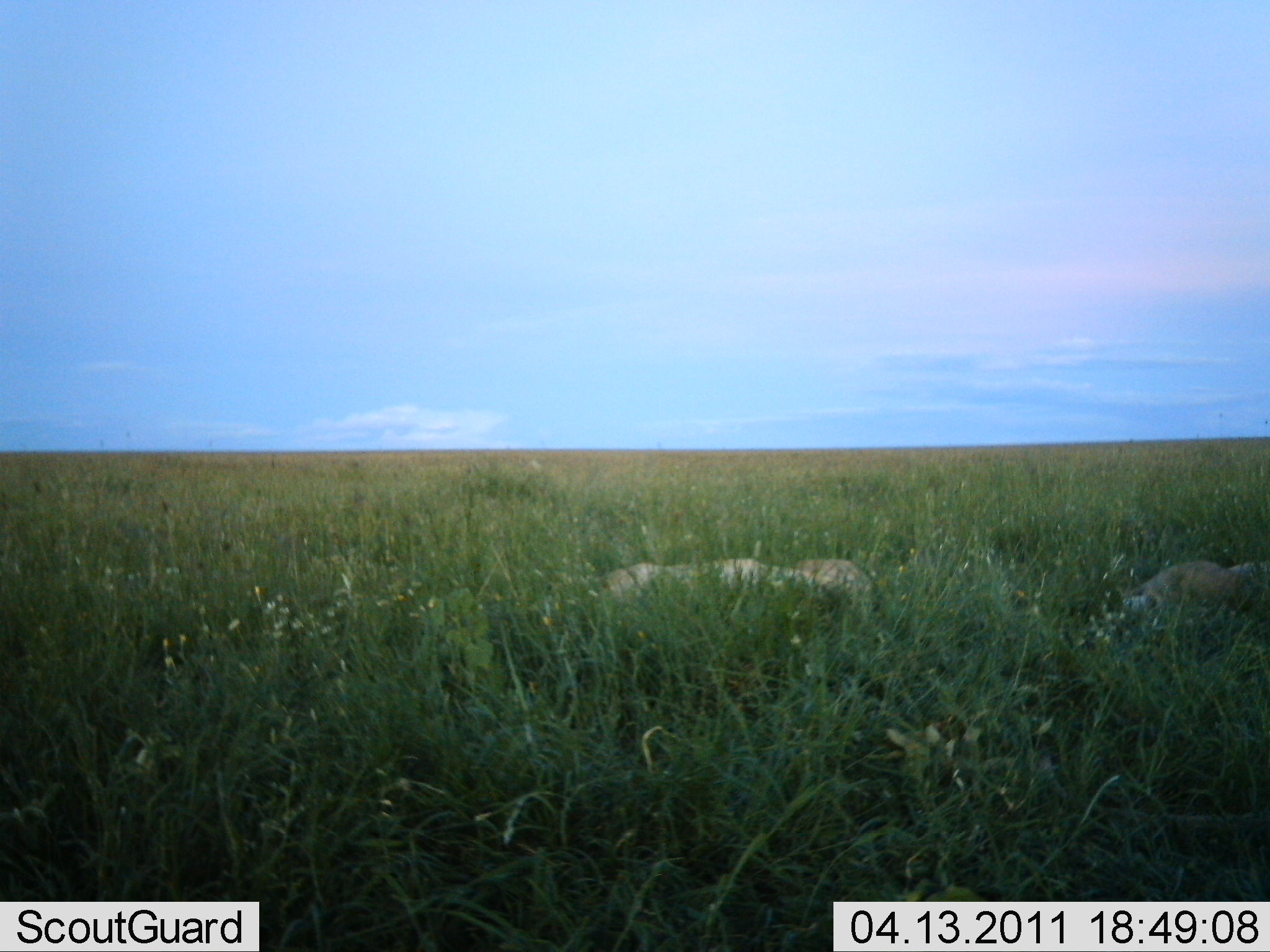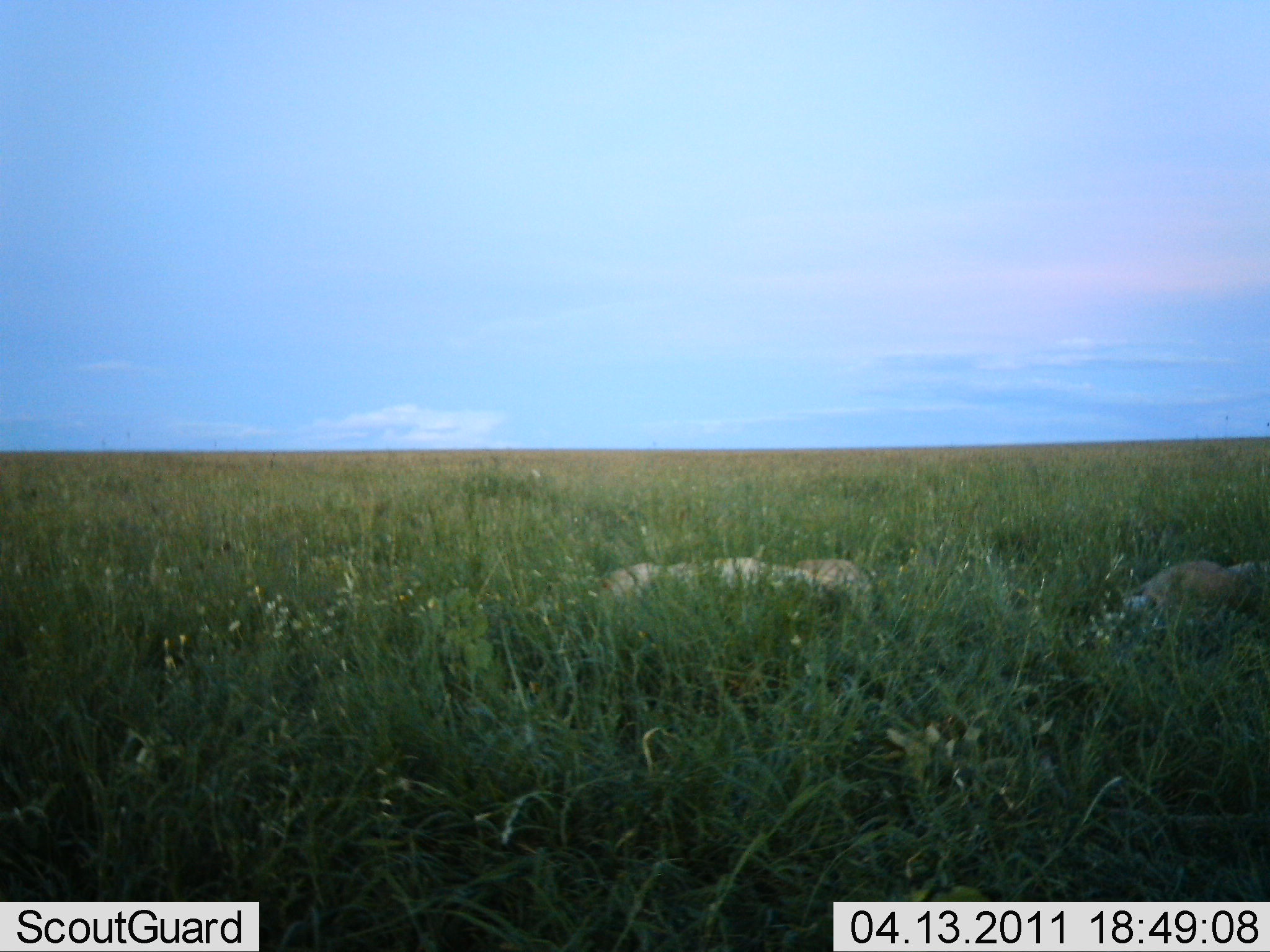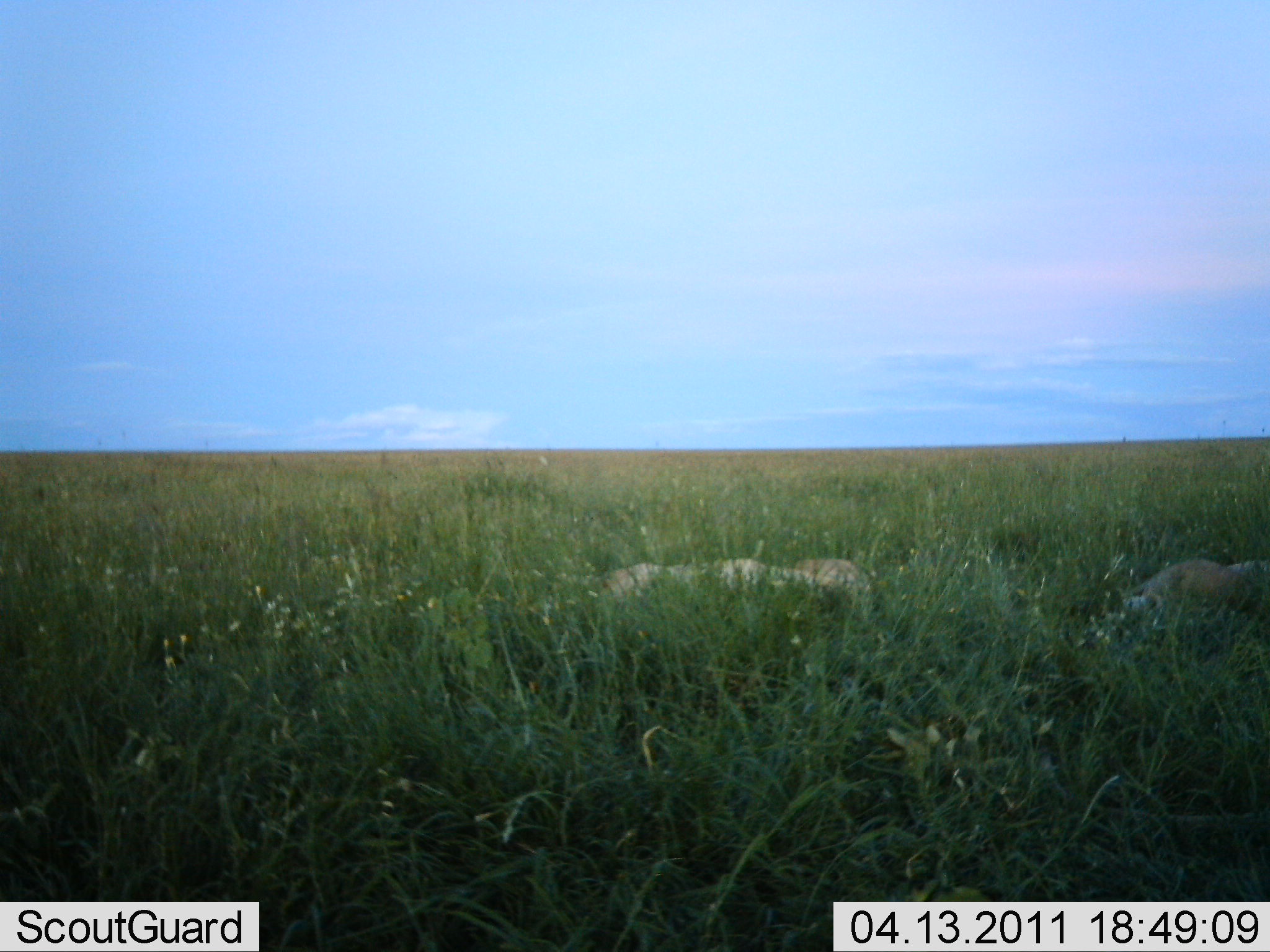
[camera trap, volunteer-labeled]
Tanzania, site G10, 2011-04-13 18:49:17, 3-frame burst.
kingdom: Animalia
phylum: Chordata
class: Mammalia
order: Carnivora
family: Felidae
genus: Panthera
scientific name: Panthera leo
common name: lion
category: lionfemale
Lionfemale (lion) (Panthera leo), count 2. Behavior (volunteer vote fractions): standing 0%, resting 100%, moving 0%, interacting 8%. Young present (vote fraction): 0%. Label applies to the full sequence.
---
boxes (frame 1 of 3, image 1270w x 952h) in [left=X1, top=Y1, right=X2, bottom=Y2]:
animal: [left=600, top=553, right=875, bottom=613]; [left=1123, top=558, right=1270, bottom=630]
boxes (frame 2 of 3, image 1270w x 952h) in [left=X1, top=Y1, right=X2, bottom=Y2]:
animal: [left=608, top=555, right=887, bottom=628]; [left=1120, top=560, right=1270, bottom=628]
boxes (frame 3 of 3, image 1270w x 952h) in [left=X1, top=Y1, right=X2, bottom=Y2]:
animal: [left=606, top=559, right=879, bottom=621]; [left=1119, top=559, right=1269, bottom=630]